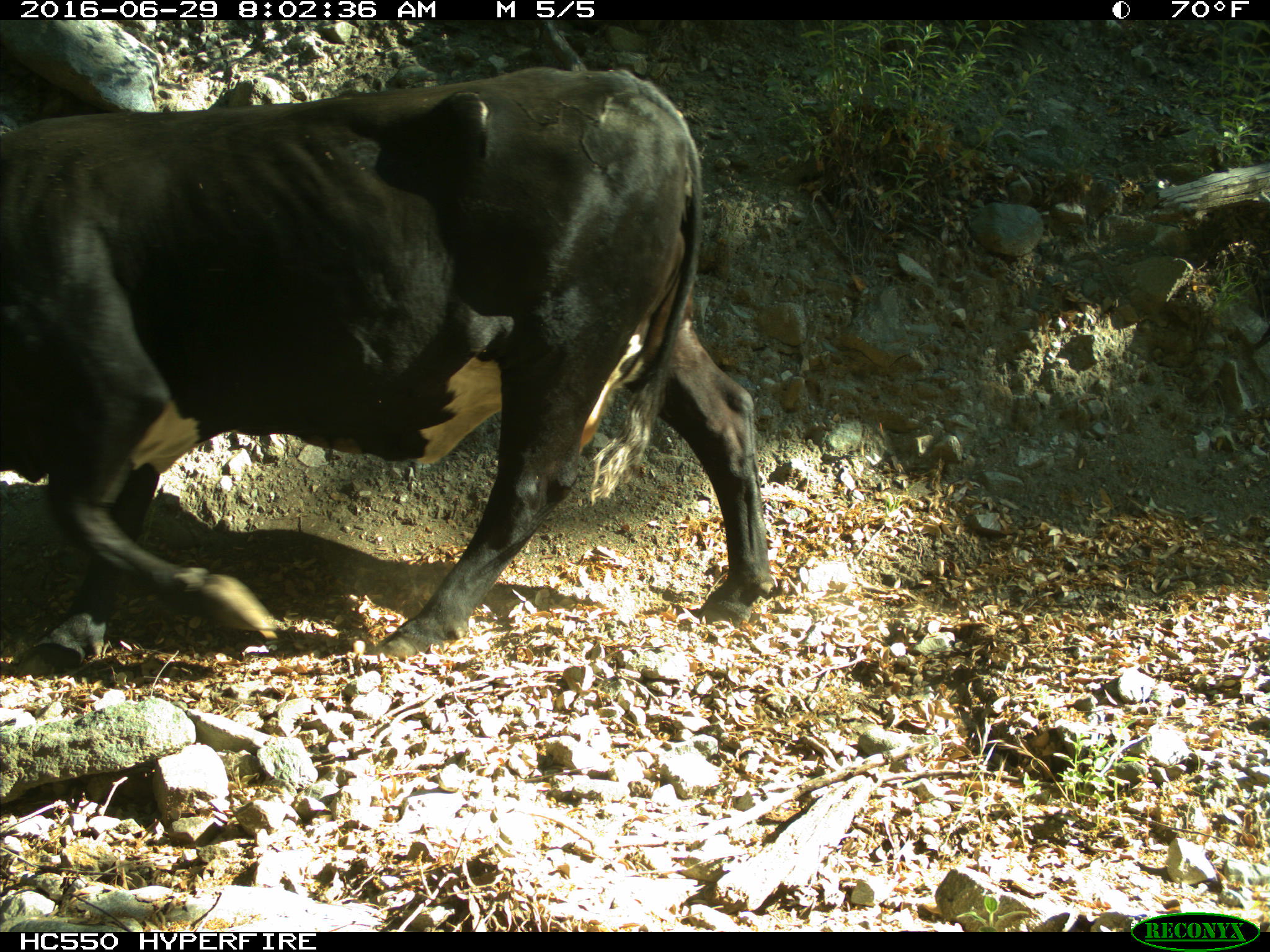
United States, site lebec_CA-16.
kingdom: Animalia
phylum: Chordata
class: Mammalia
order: Artiodactyla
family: Bovidae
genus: Bos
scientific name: Bos taurus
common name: domestic cow